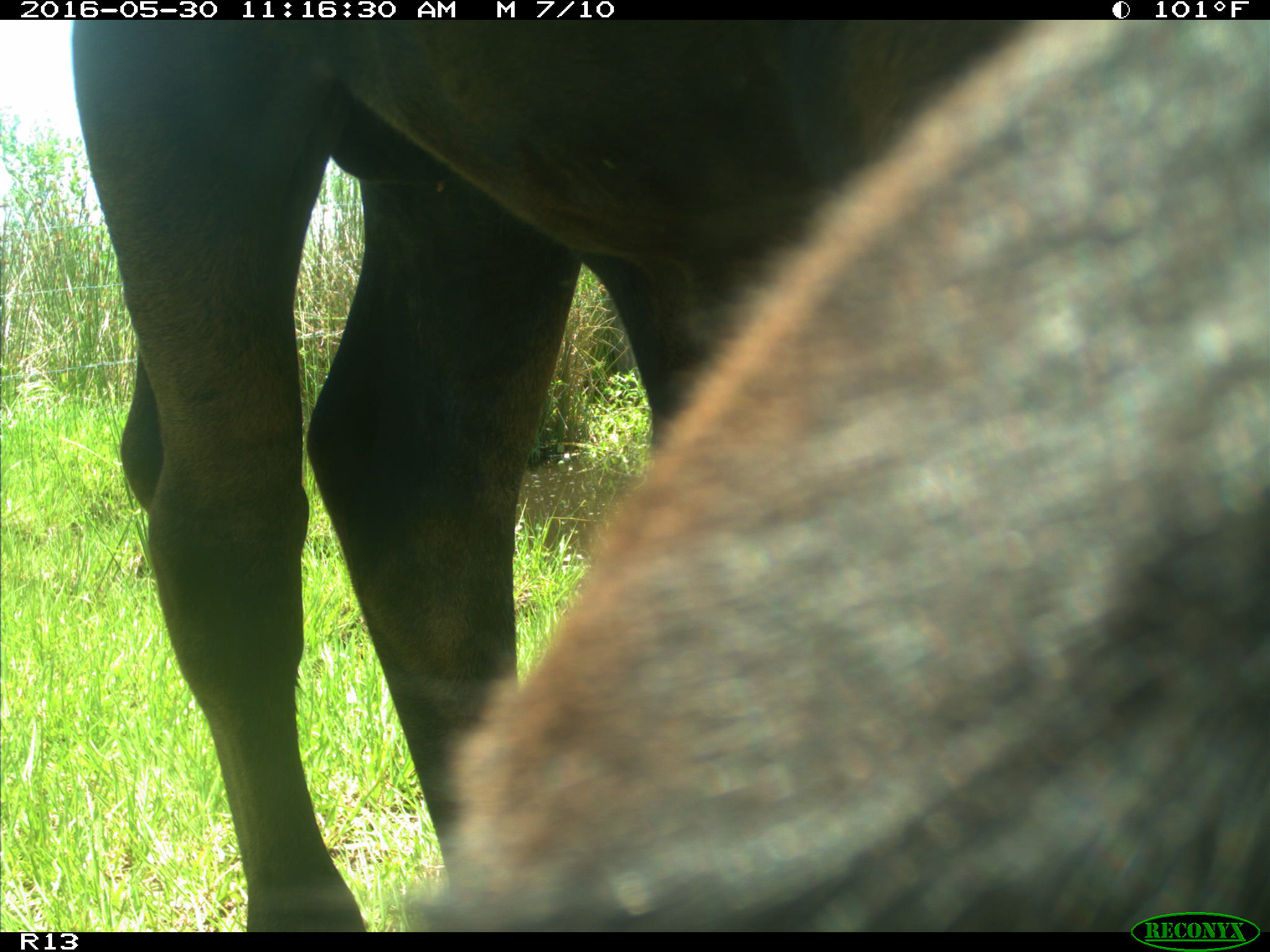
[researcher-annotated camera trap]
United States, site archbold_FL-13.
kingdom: Animalia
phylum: Chordata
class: Mammalia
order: Artiodactyla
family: Bovidae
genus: Bos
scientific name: Bos taurus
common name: domestic cow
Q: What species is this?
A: Bos taurus (domestic cow).